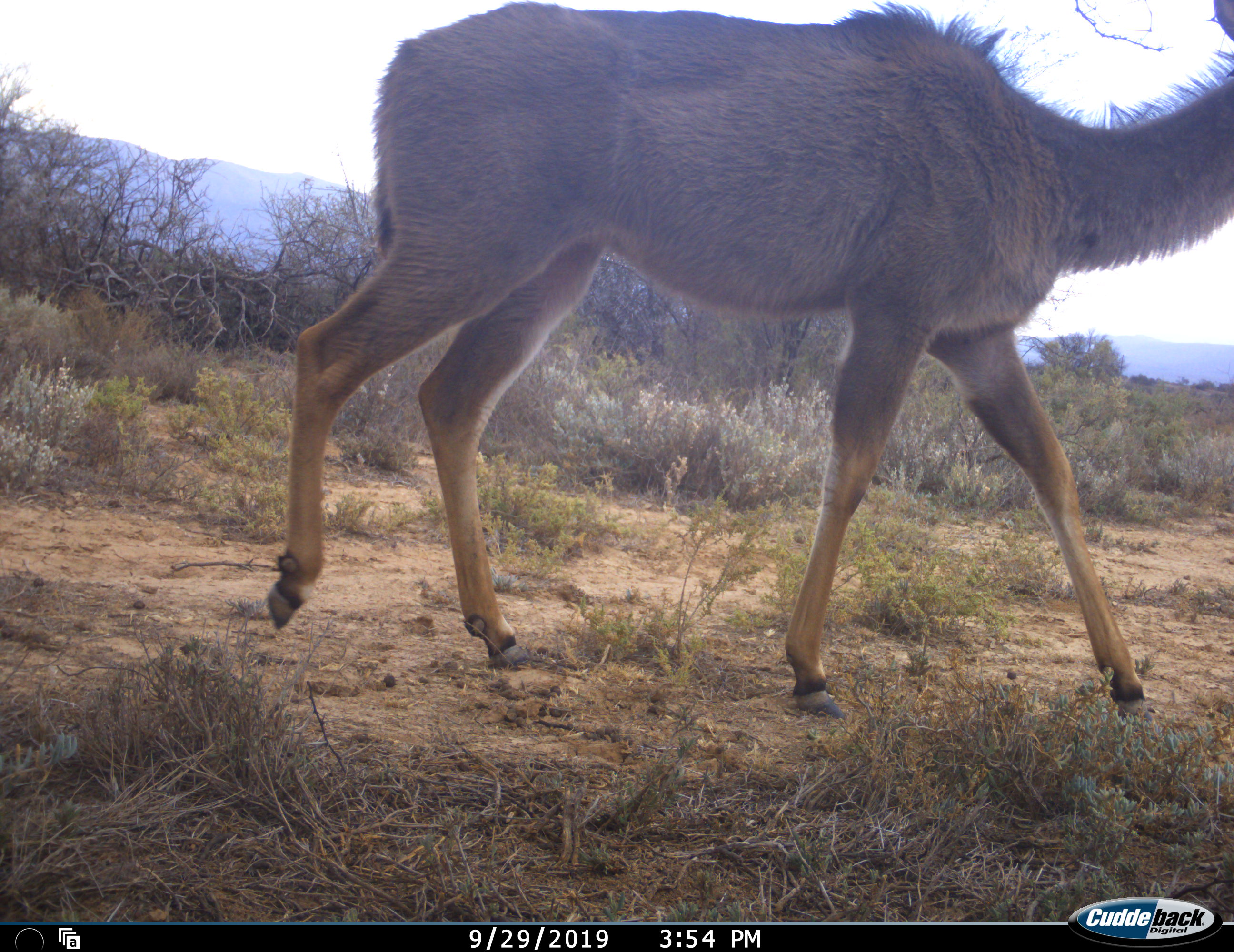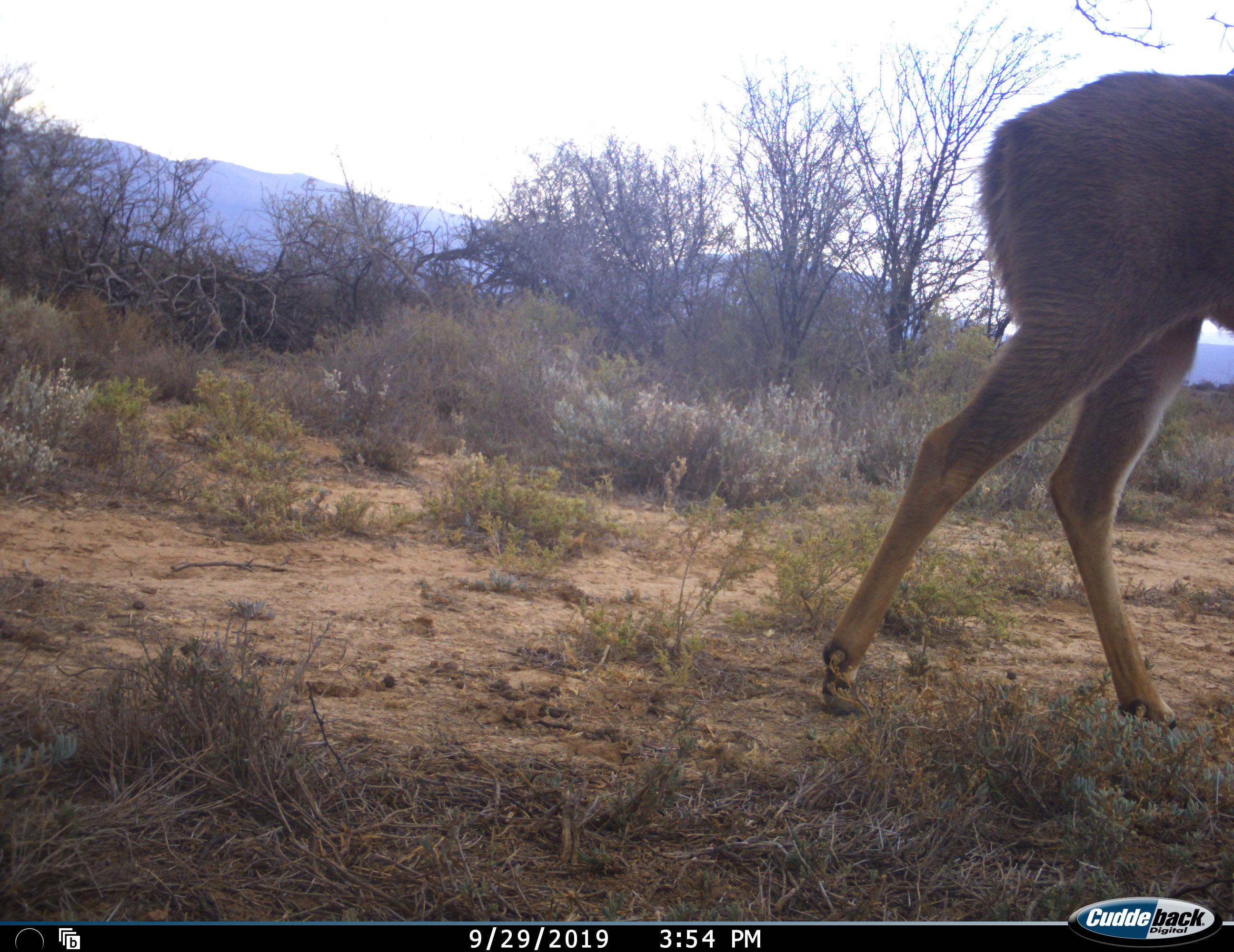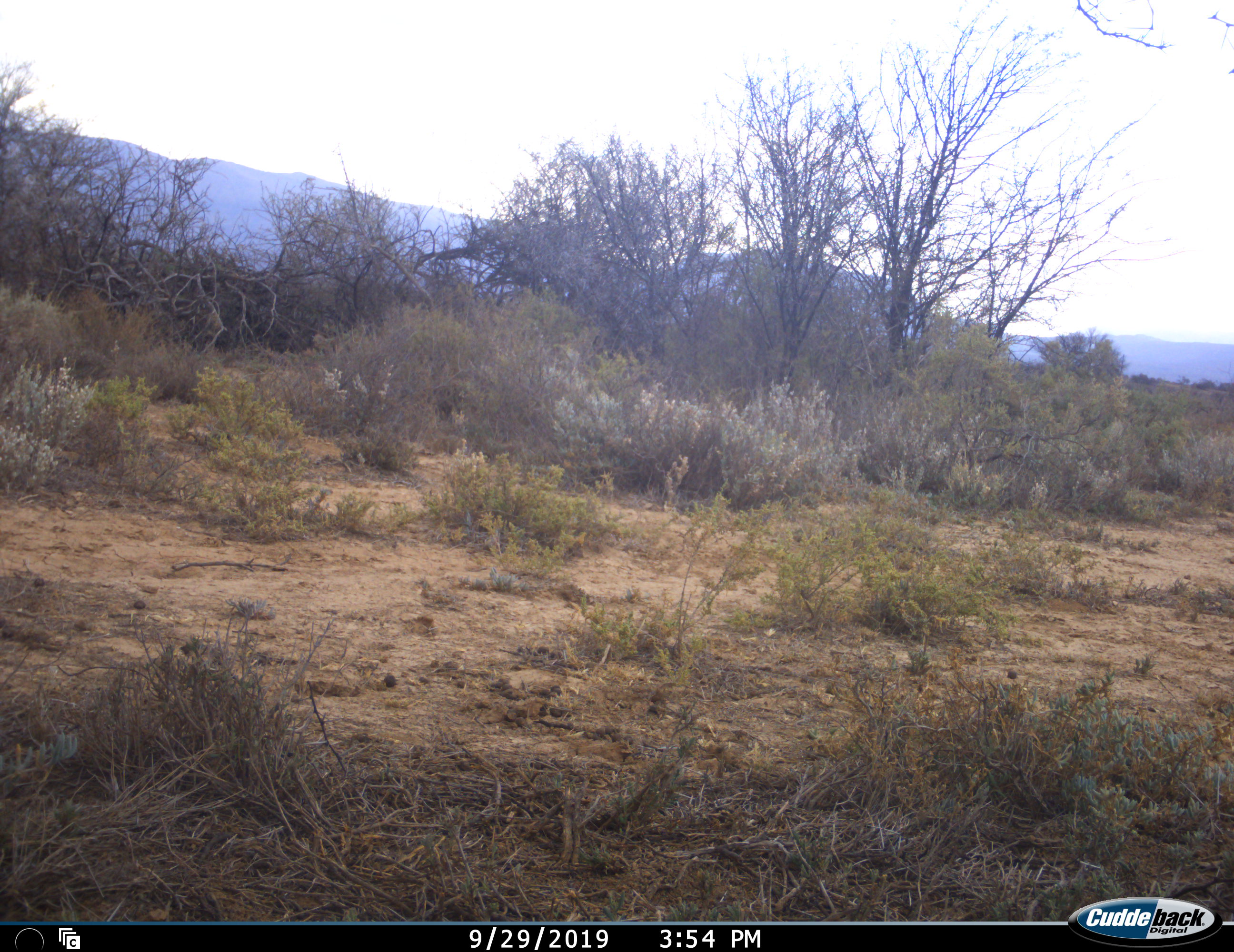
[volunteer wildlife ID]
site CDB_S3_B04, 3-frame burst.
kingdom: Animalia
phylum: Chordata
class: Mammalia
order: Artiodactyla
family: Bovidae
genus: Tragelaphus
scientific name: Tragelaphus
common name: kudu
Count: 1.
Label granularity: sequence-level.